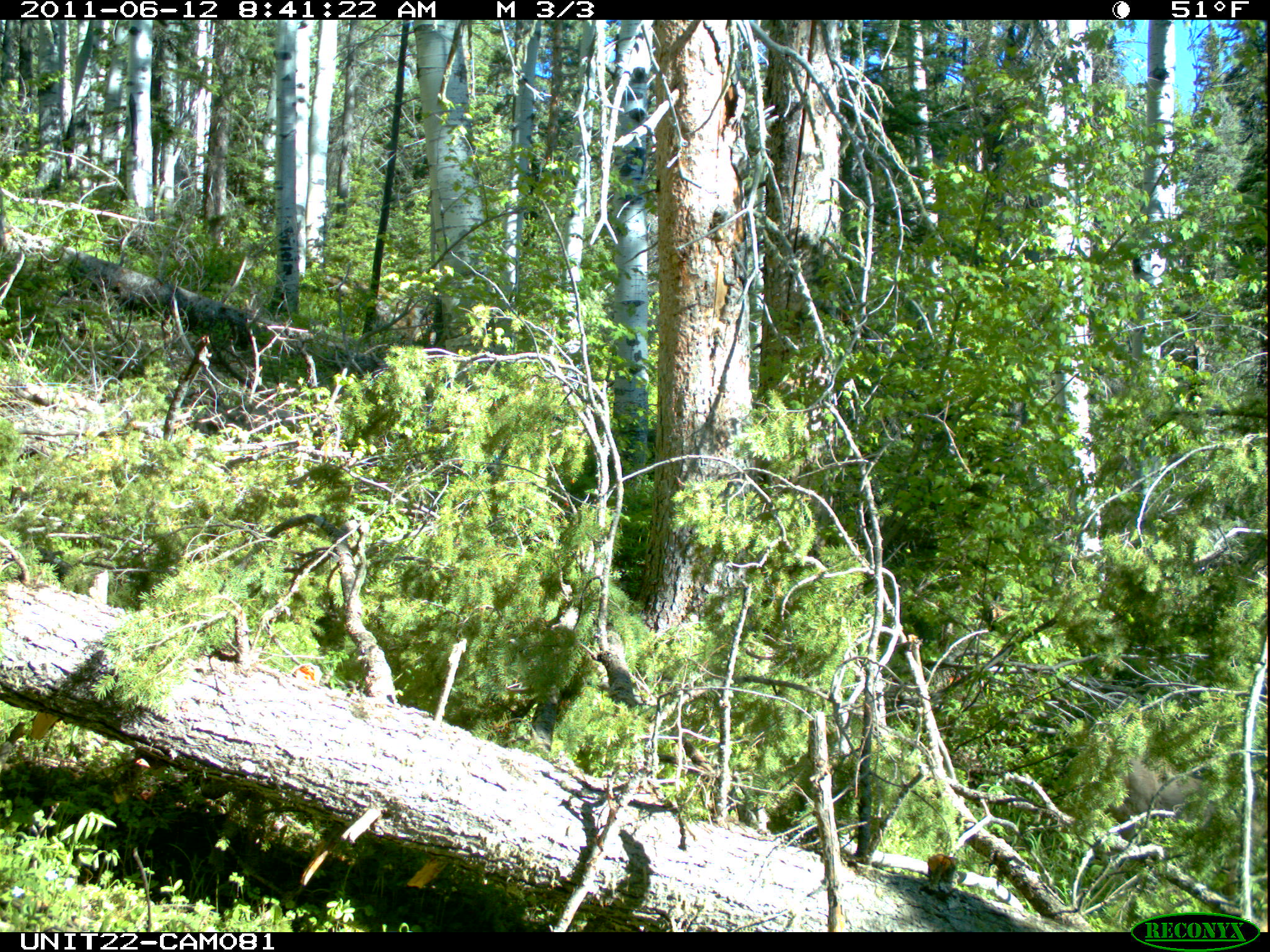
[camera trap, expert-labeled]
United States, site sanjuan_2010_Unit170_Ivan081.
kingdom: Animalia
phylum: Chordata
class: Mammalia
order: Artiodactyla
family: Cervidae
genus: Odocoileus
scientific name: Odocoileus hemionus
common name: mule deer